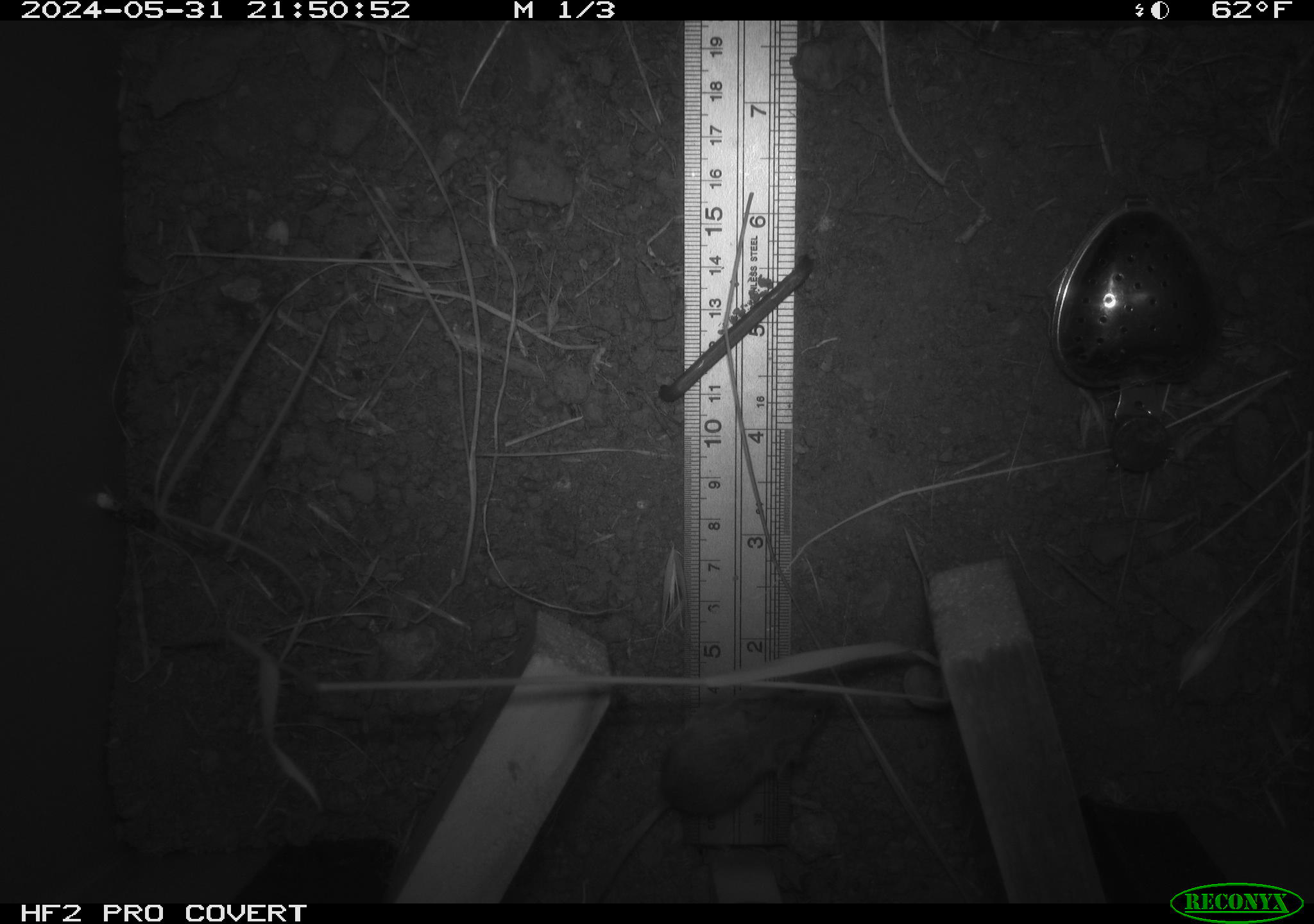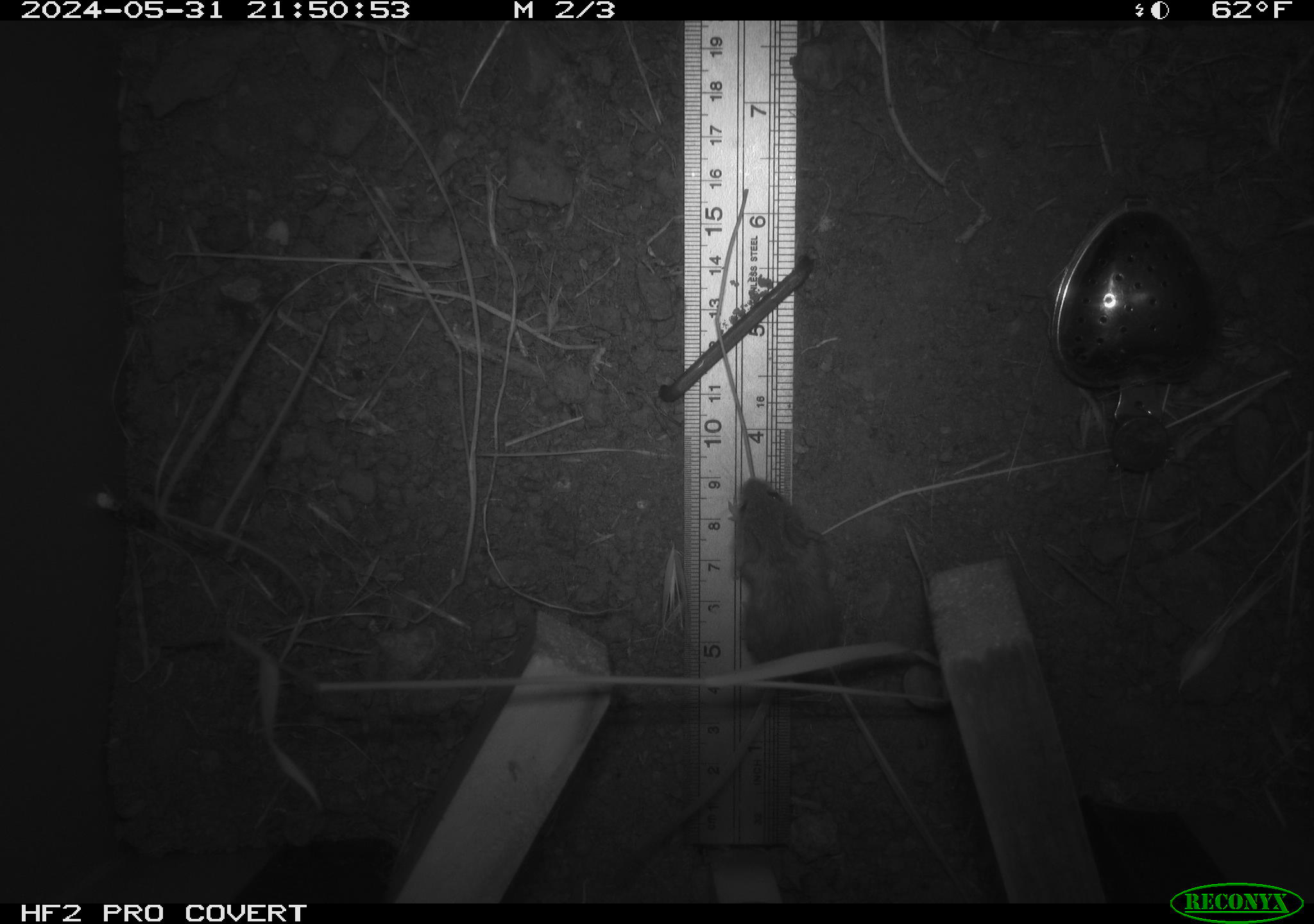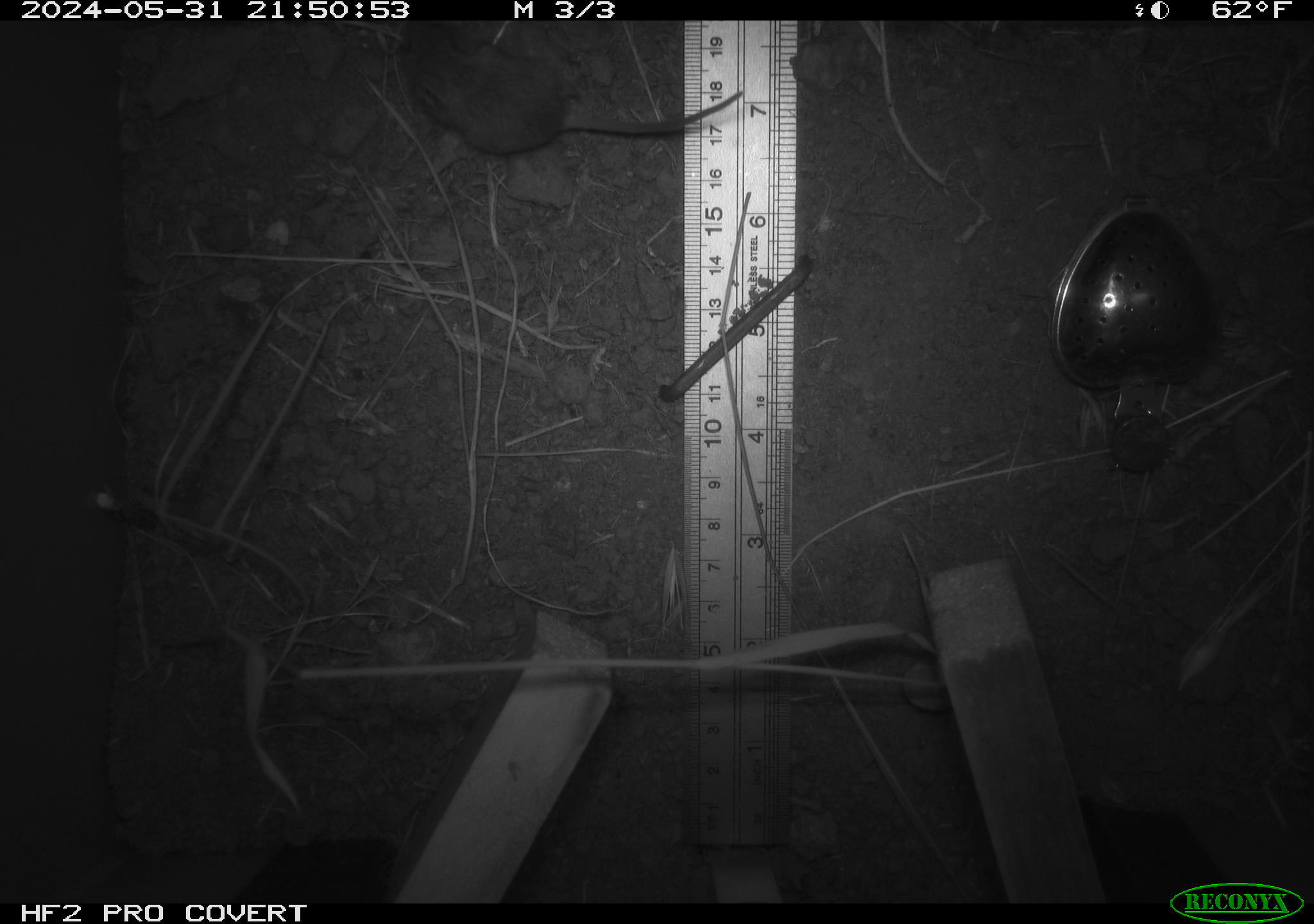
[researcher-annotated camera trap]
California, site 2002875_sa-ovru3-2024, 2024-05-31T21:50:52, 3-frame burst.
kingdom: Animalia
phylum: Chordata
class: Mammalia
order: Rodentia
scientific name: Rodentia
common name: mouse species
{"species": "mouse species (Rodentia)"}